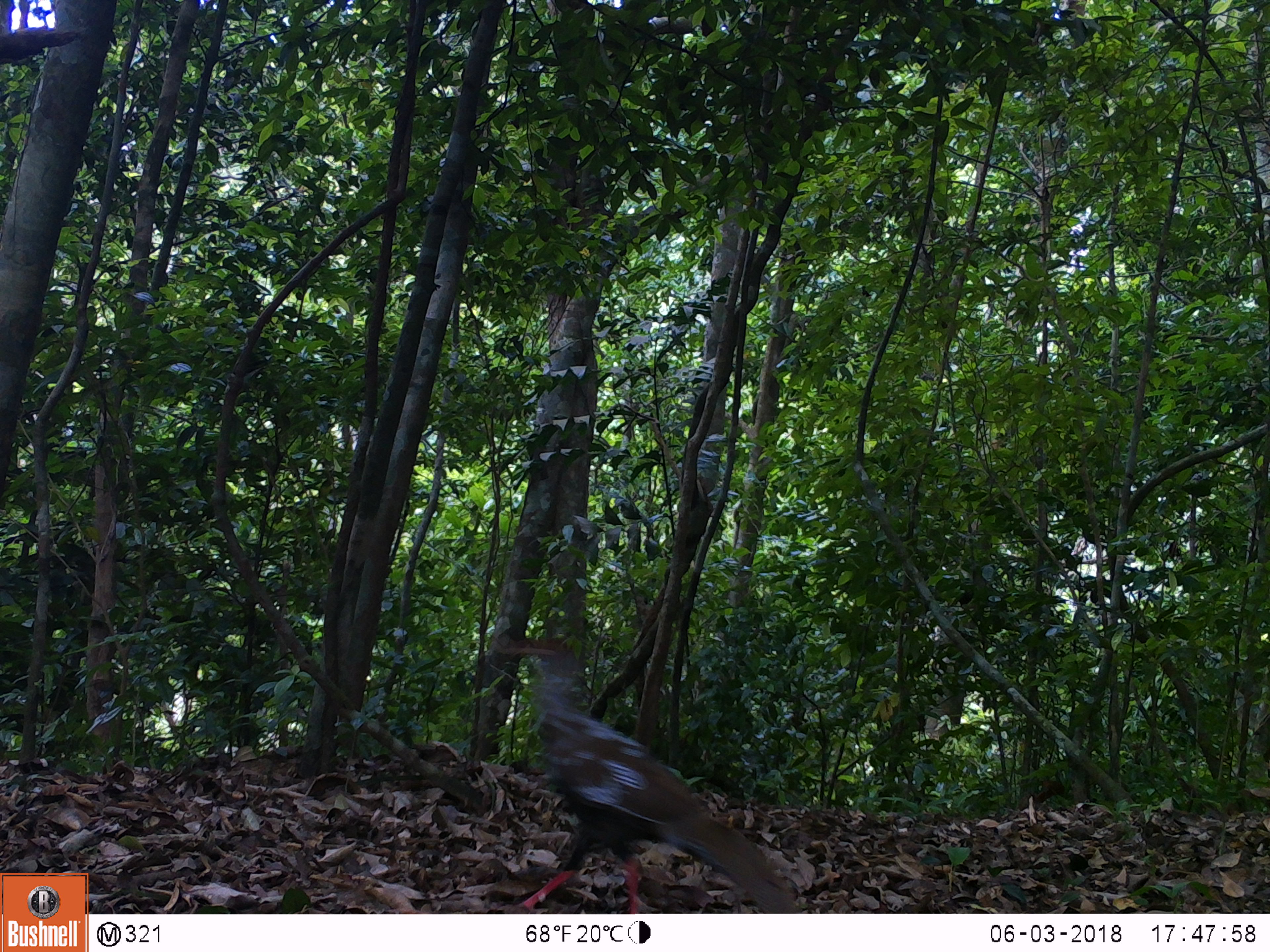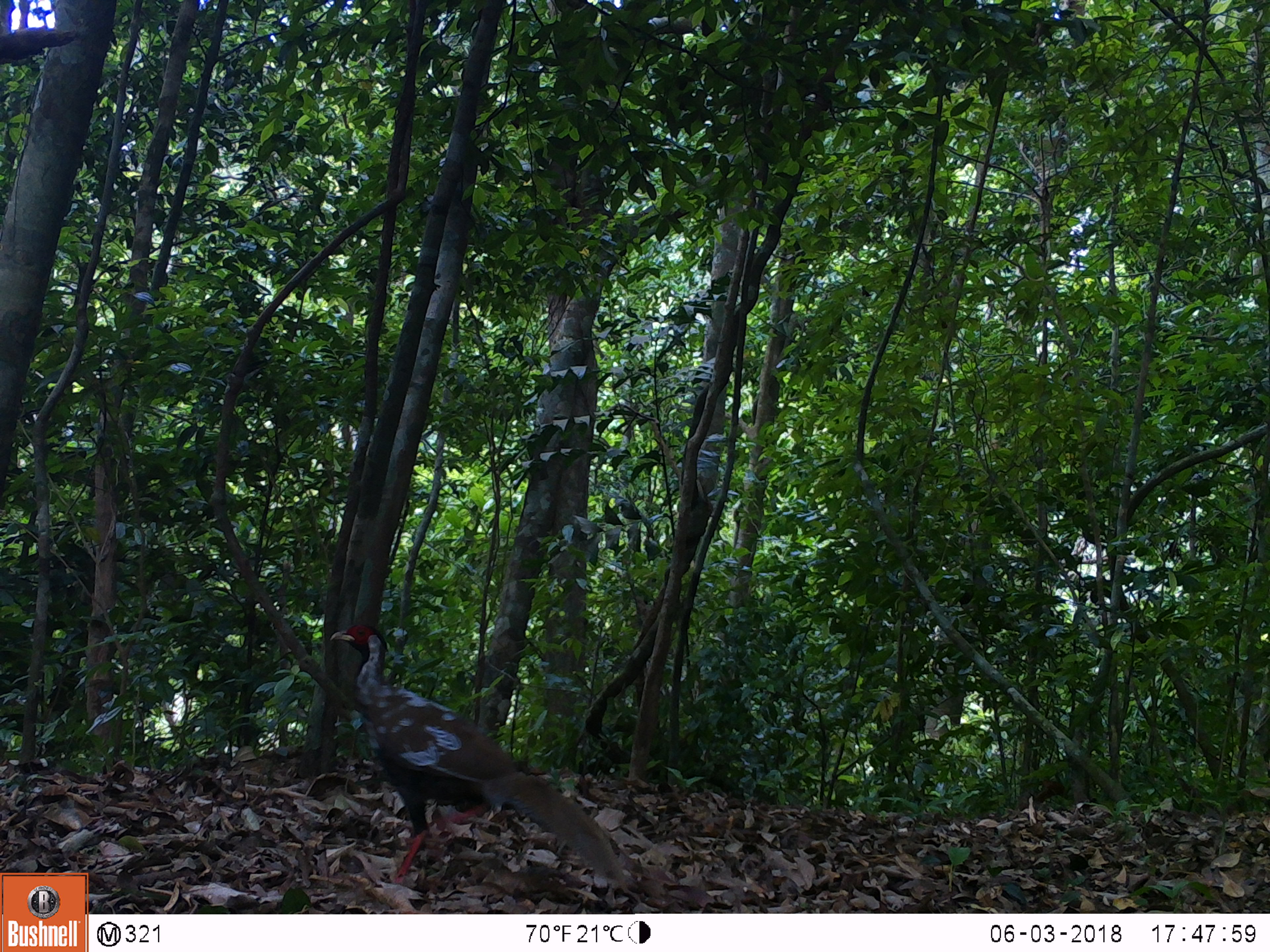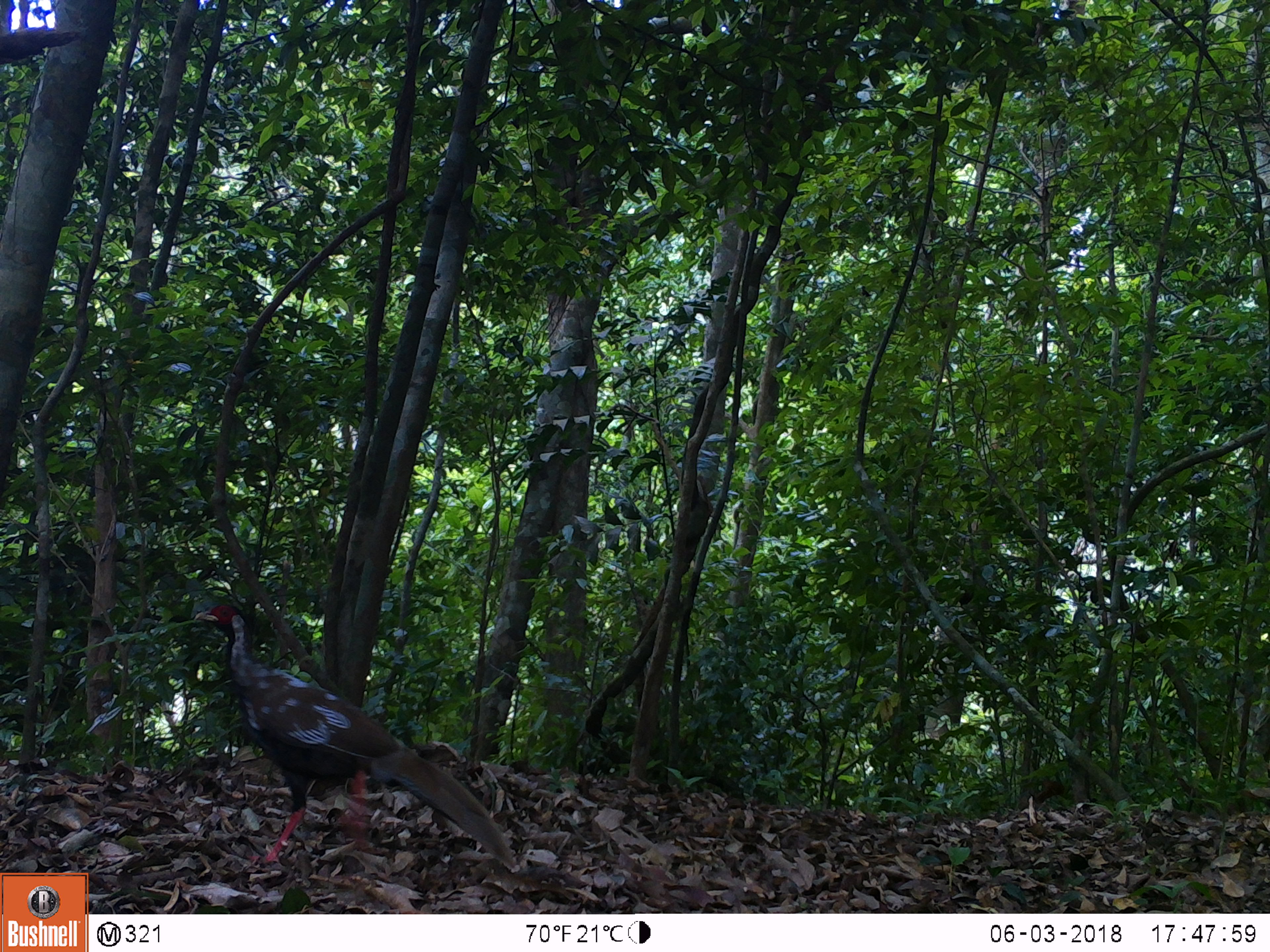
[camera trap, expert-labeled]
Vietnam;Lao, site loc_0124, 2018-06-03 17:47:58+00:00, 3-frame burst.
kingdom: Animalia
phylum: Chordata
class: Aves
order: Galliformes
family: Phasianidae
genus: Lophura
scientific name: Lophura nycthemera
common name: silver pheasant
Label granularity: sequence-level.